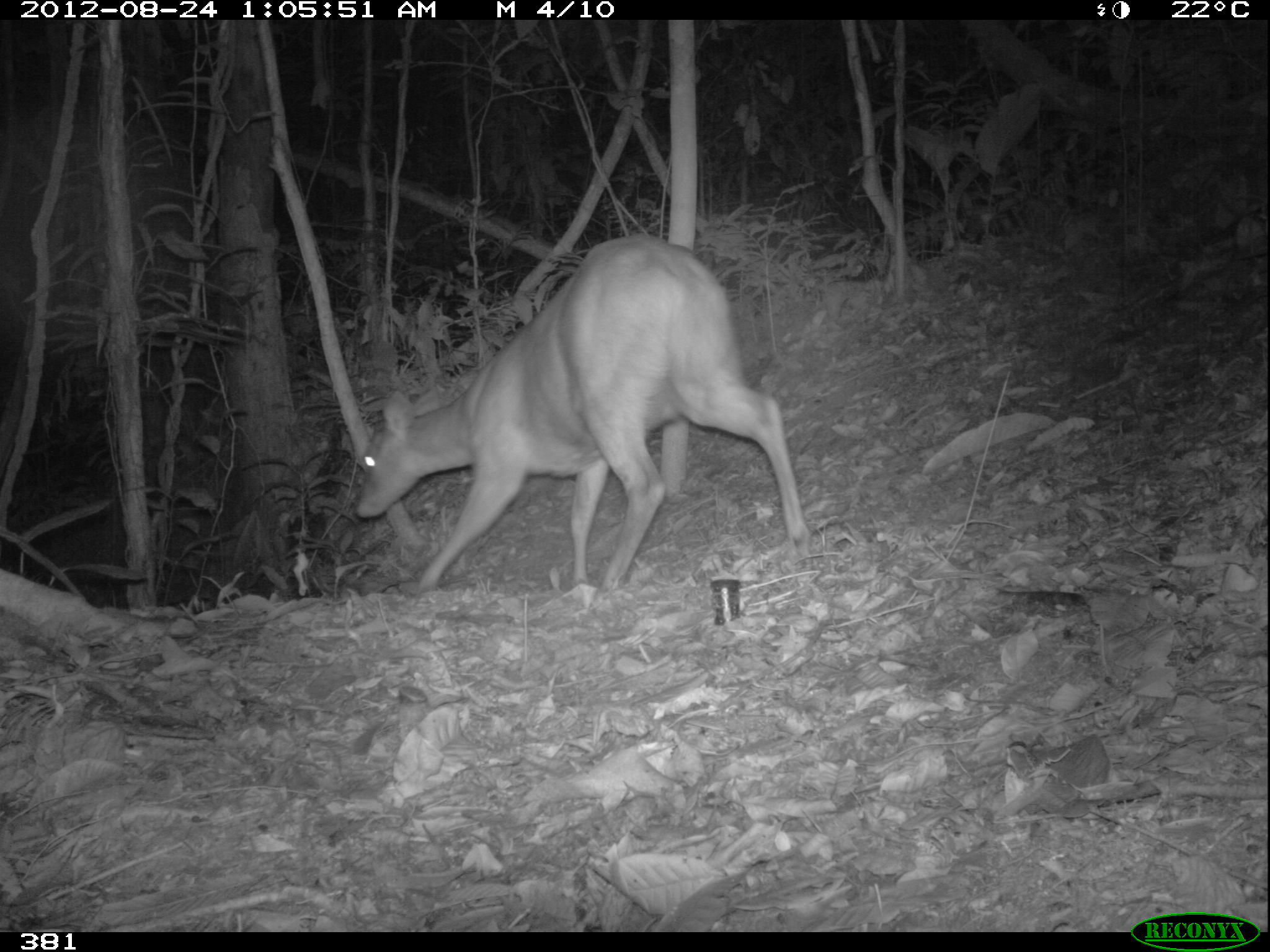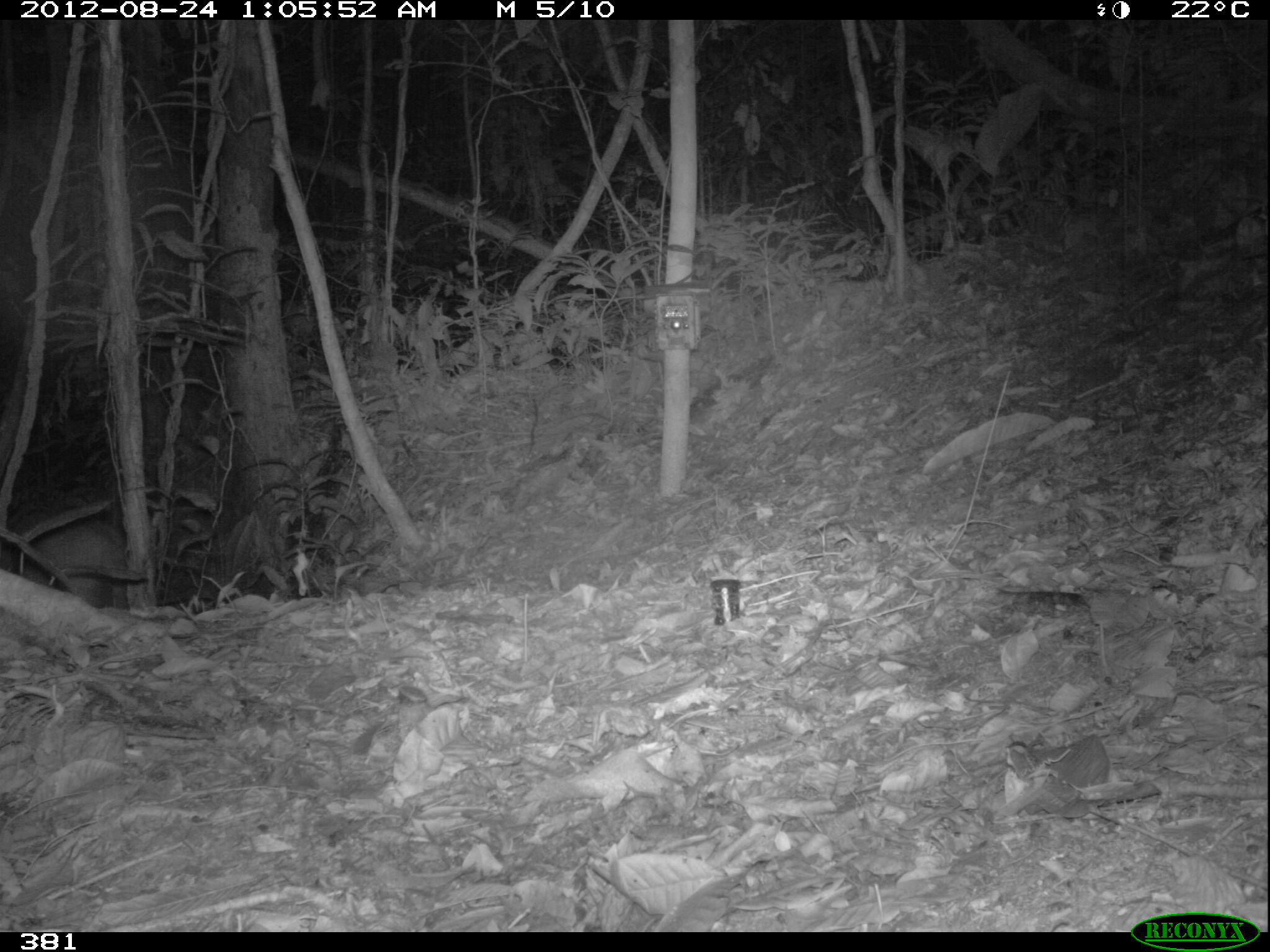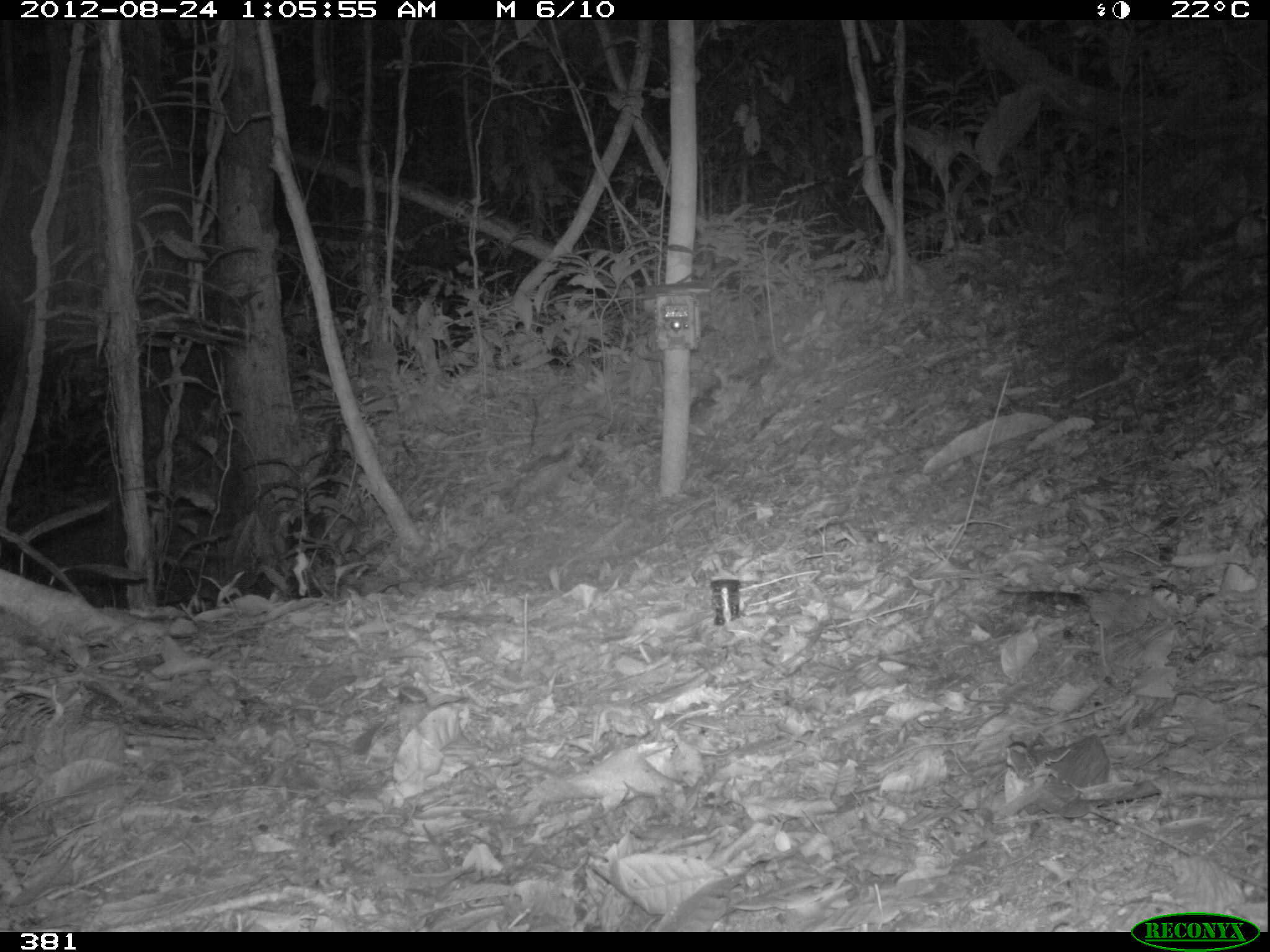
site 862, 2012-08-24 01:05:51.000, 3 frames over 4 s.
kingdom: Animalia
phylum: Chordata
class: Mammalia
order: Artiodactyla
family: Cervidae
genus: Mazama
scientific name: Mazama americana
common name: red brocket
Mazama americana (red brocket).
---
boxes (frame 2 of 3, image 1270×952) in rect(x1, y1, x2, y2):
mazama americana: rect(0, 514, 122, 607)